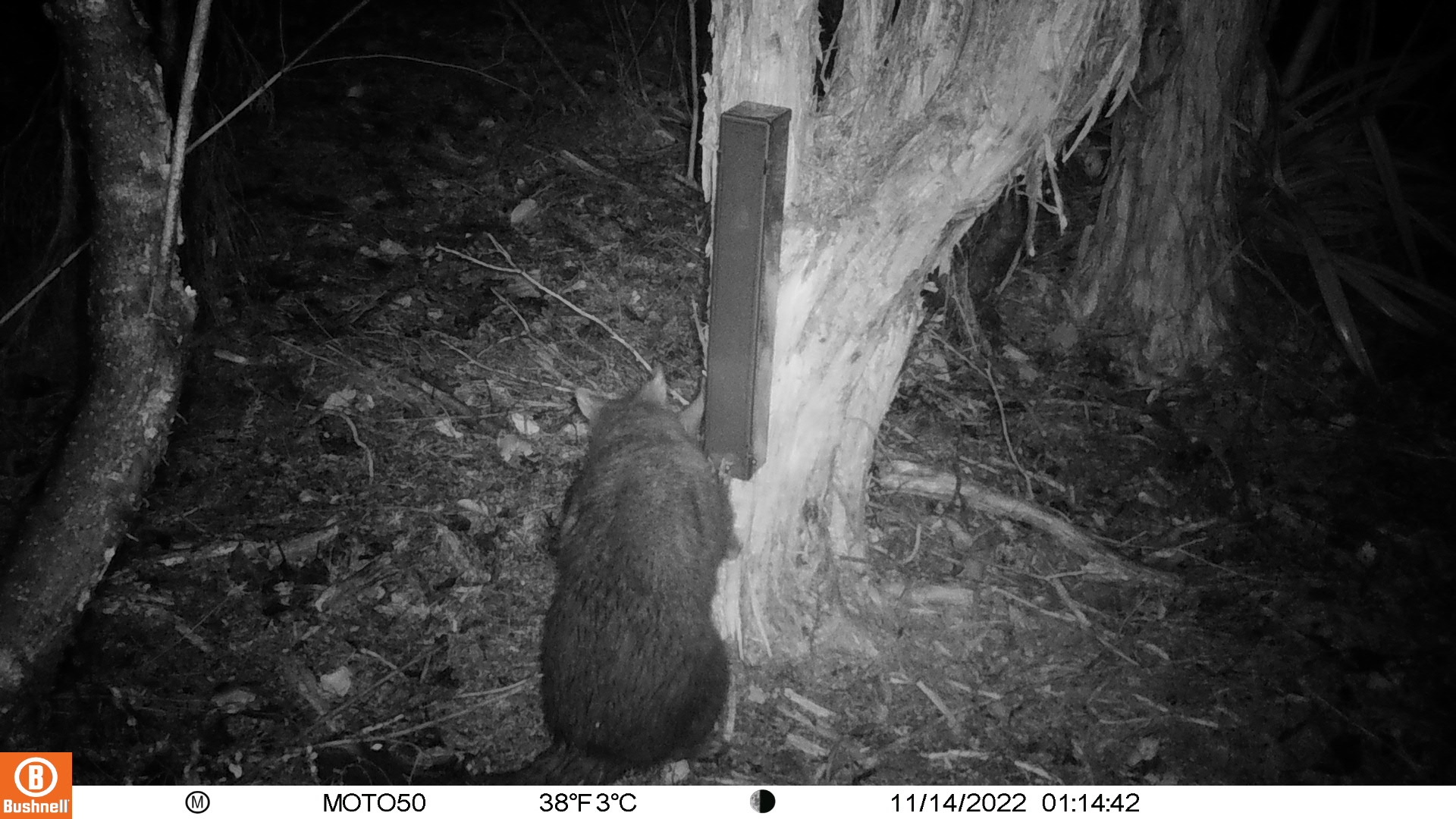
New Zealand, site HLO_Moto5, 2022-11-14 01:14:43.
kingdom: Animalia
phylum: Chordata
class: Mammalia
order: Diprotodontia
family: Phalangeridae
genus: Trichosurus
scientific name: Trichosurus vulpecula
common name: common brushtail possum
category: possum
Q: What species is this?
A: Possum (common brushtail possum) (Trichosurus vulpecula).